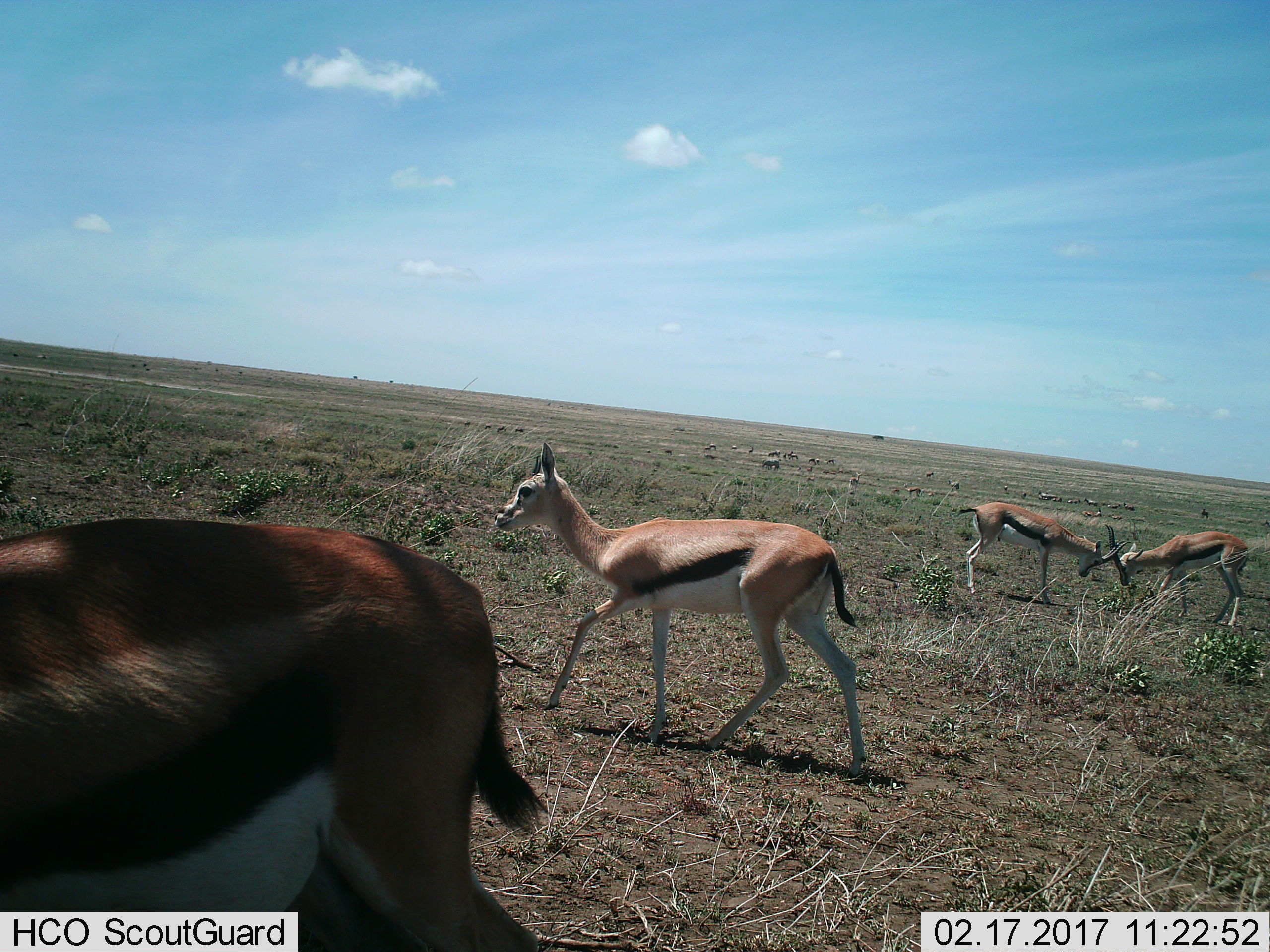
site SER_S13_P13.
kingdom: Animalia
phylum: Chordata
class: Mammalia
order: Artiodactyla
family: Bovidae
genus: Eudorcas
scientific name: Eudorcas thomsonii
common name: thomson's gazelle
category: gazellethomsons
Gazellethomsons (thomson's gazelle) (Eudorcas thomsonii), count 4. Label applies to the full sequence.